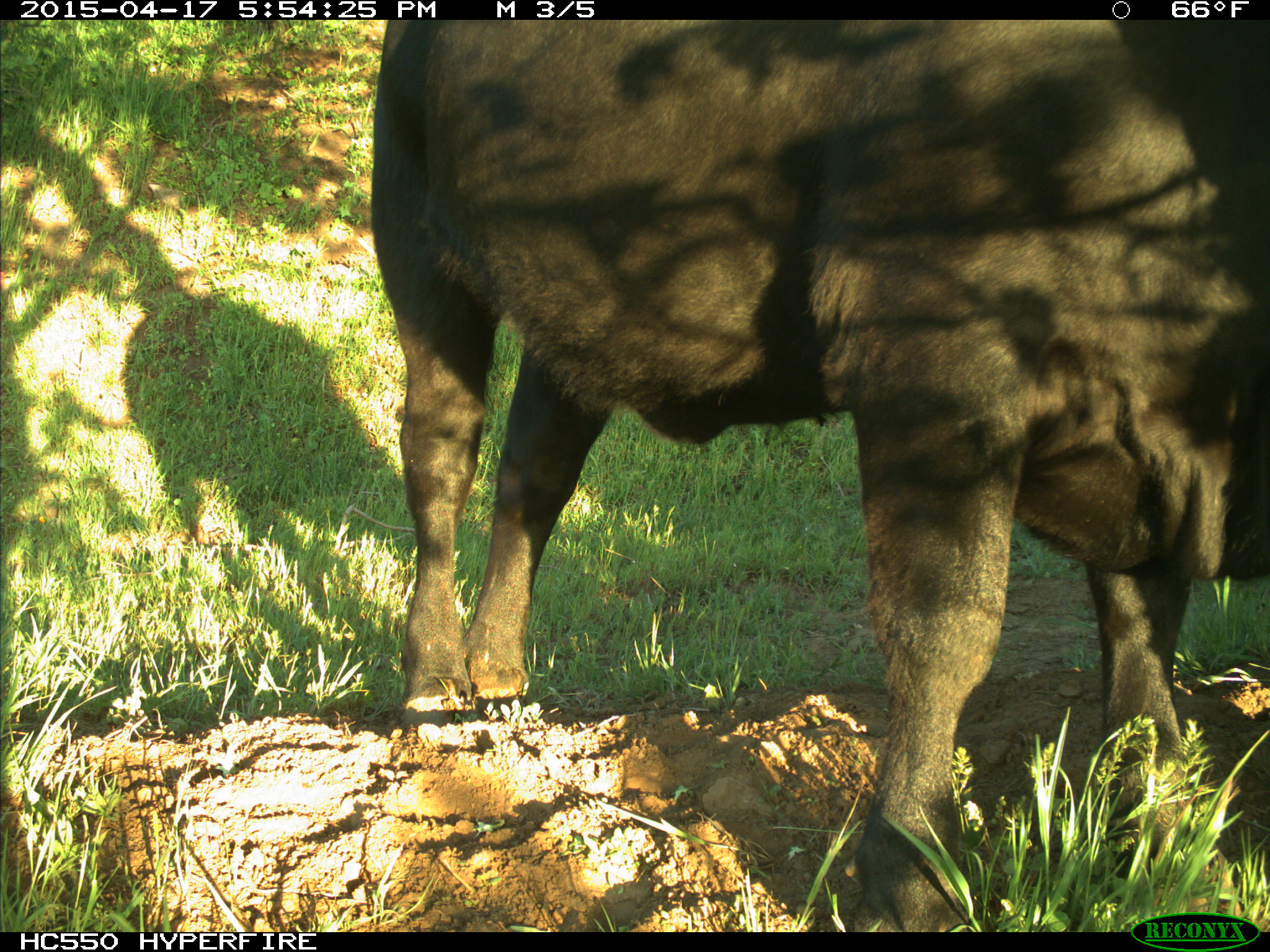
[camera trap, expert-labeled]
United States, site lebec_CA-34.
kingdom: Animalia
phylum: Chordata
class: Mammalia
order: Artiodactyla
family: Bovidae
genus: Bos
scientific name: Bos taurus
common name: domestic cow